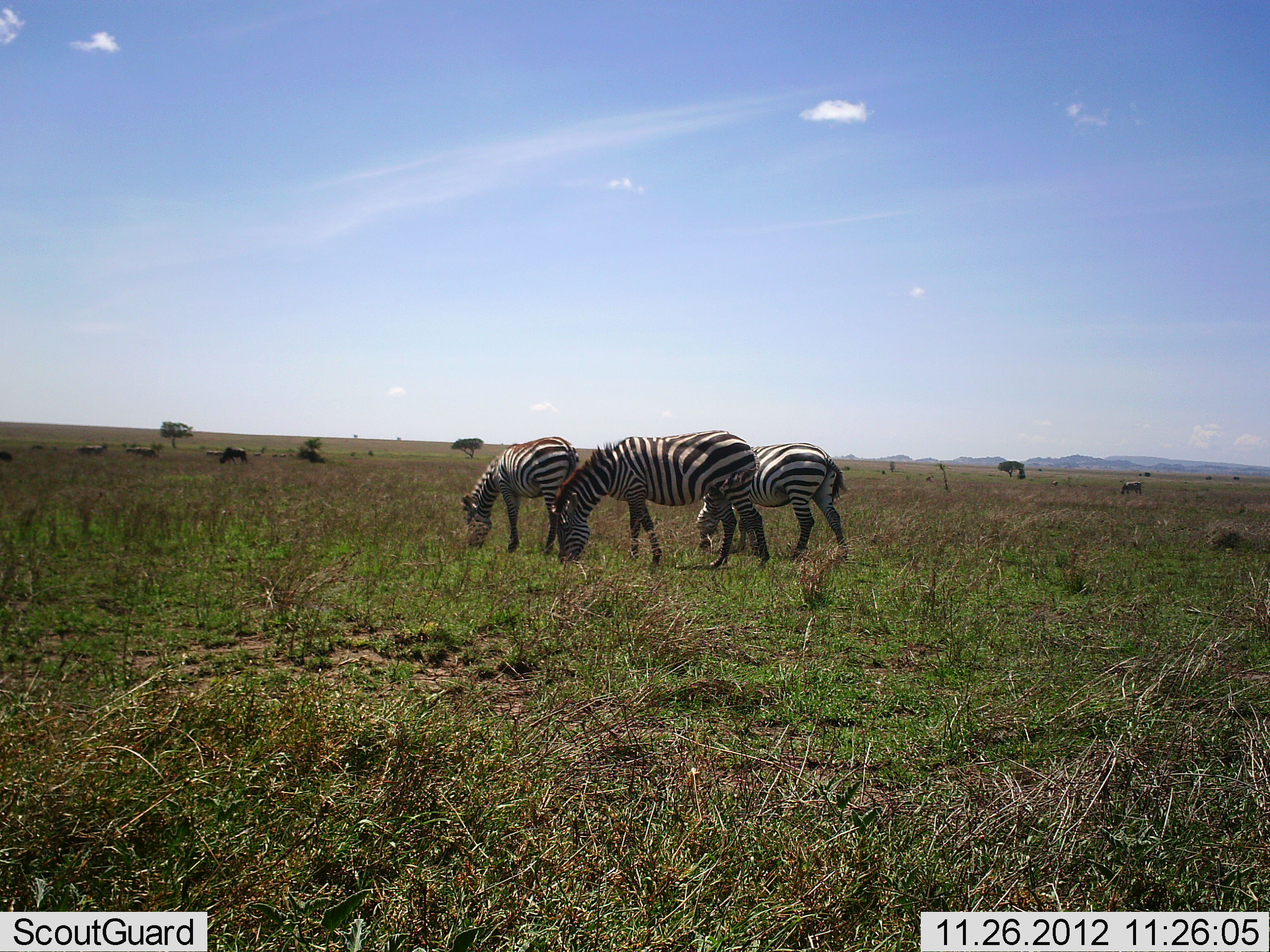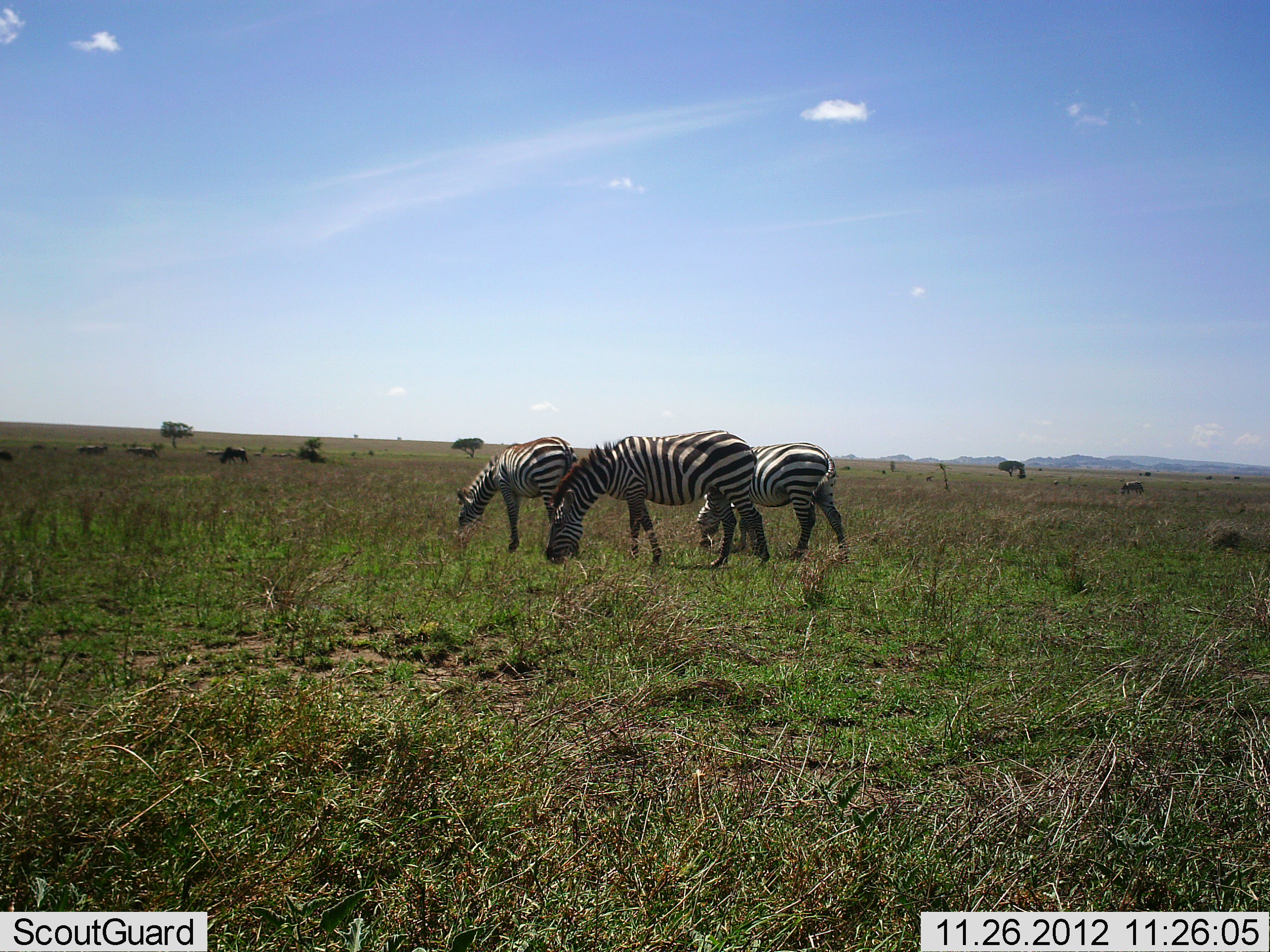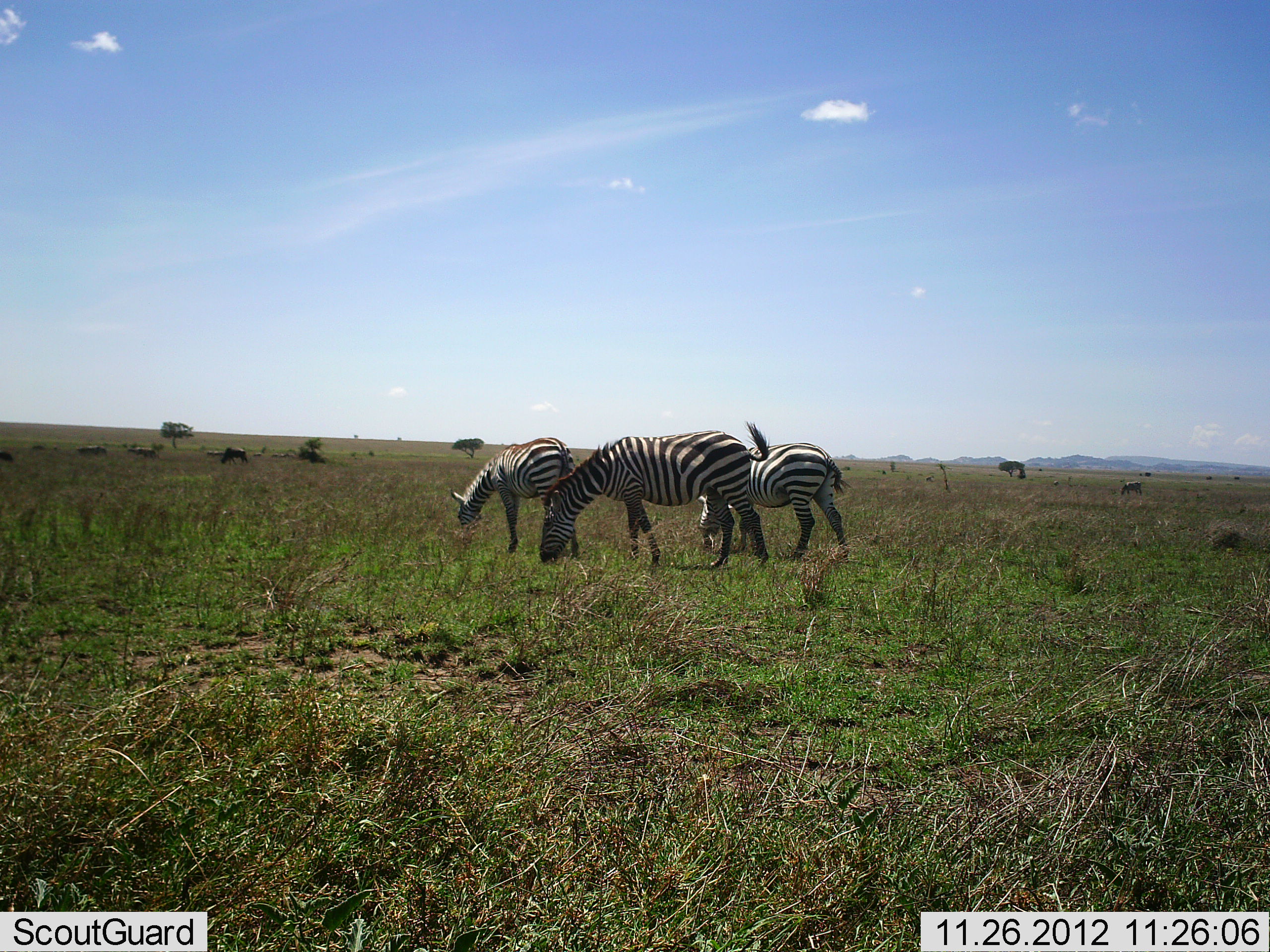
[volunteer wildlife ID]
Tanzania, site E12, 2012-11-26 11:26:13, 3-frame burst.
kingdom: Animalia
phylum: Chordata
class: Mammalia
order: Perissodactyla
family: Equidae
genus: Equus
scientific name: Equus quagga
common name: plains zebra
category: zebra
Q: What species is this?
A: Zebra (plains zebra) (Equus quagga).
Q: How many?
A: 3.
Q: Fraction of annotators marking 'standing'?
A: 12%.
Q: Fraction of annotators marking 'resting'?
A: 0%.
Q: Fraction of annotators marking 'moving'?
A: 0%.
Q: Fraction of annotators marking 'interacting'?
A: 0%.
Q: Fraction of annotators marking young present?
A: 0%.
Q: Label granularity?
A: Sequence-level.